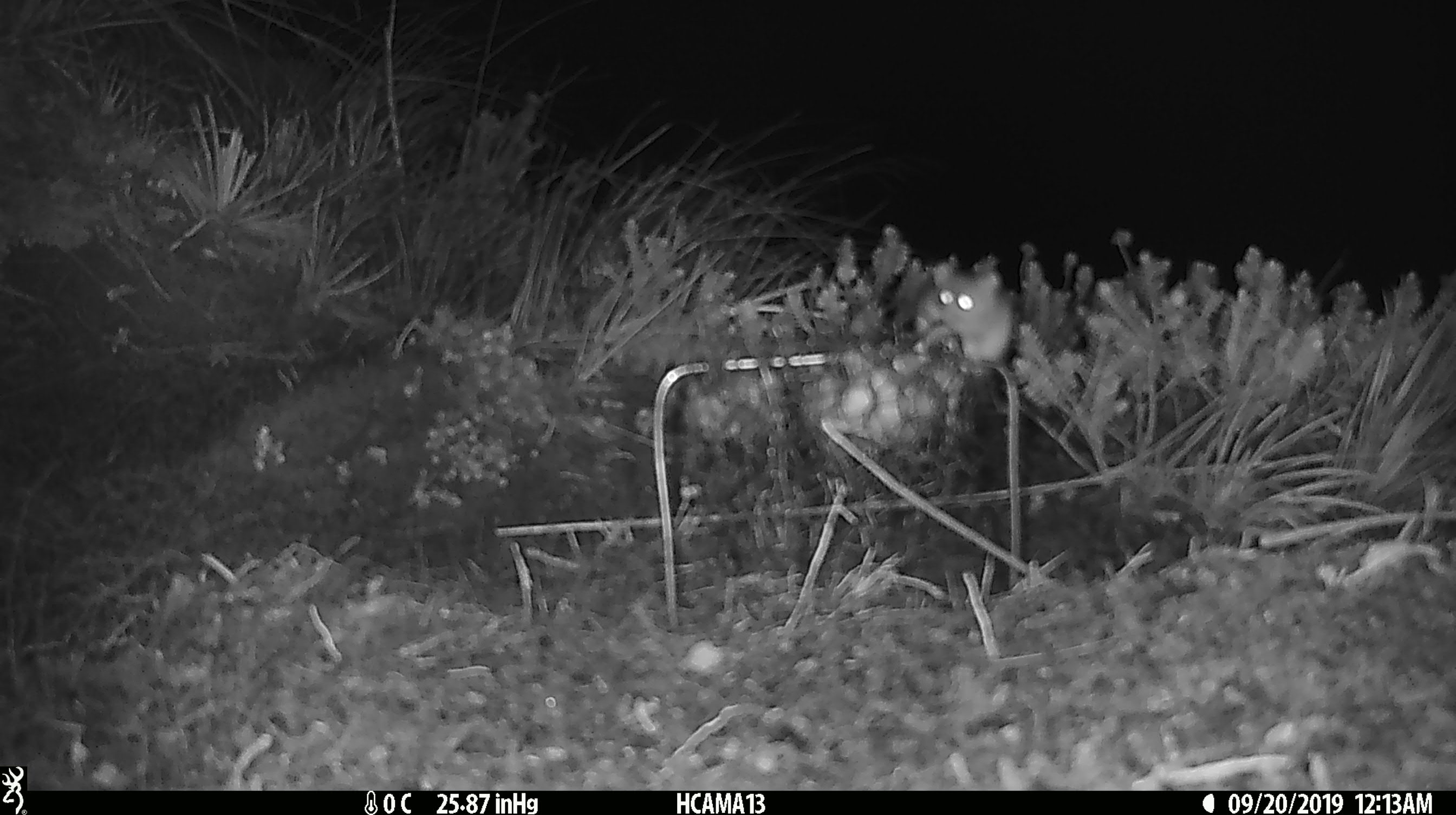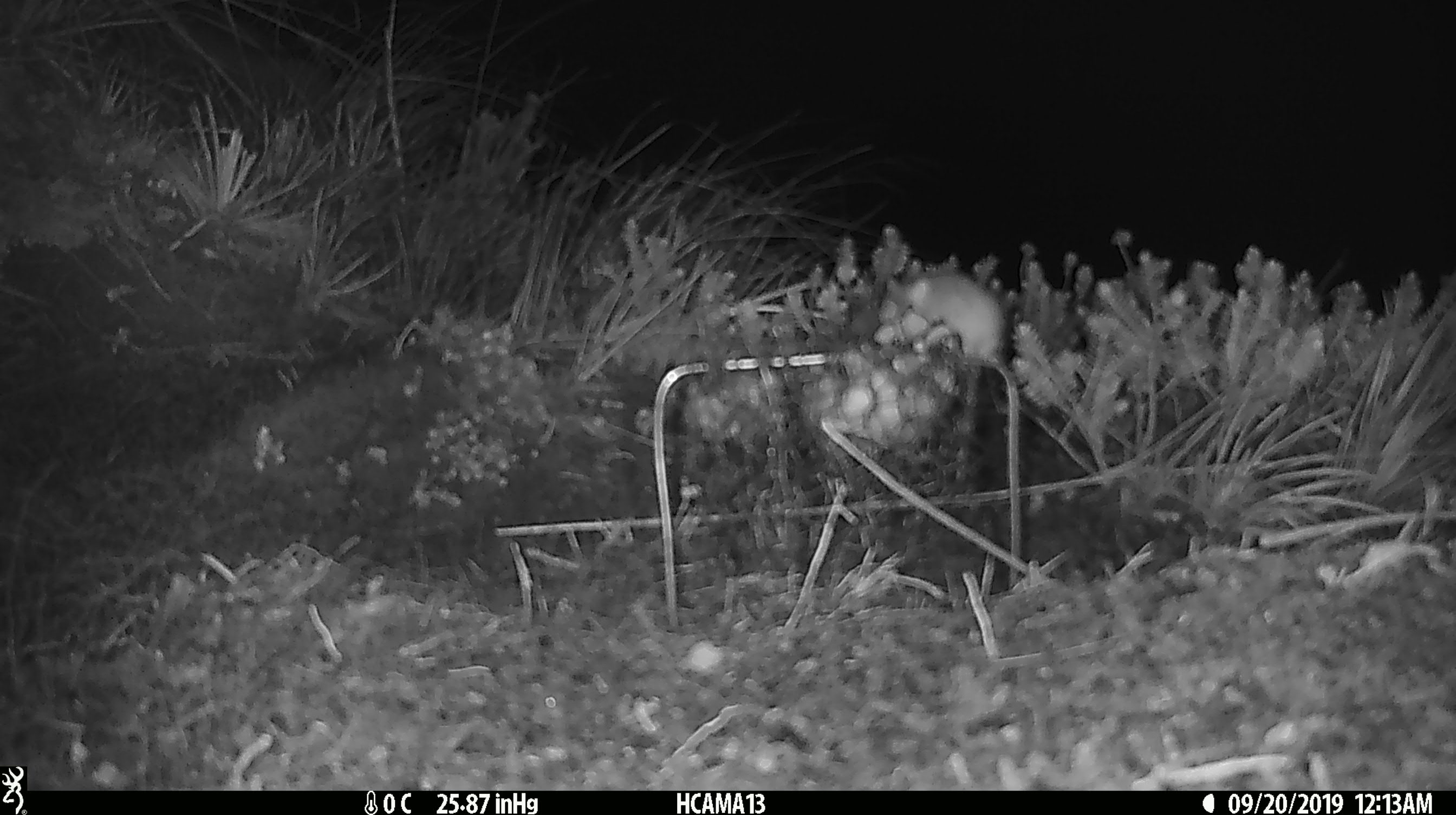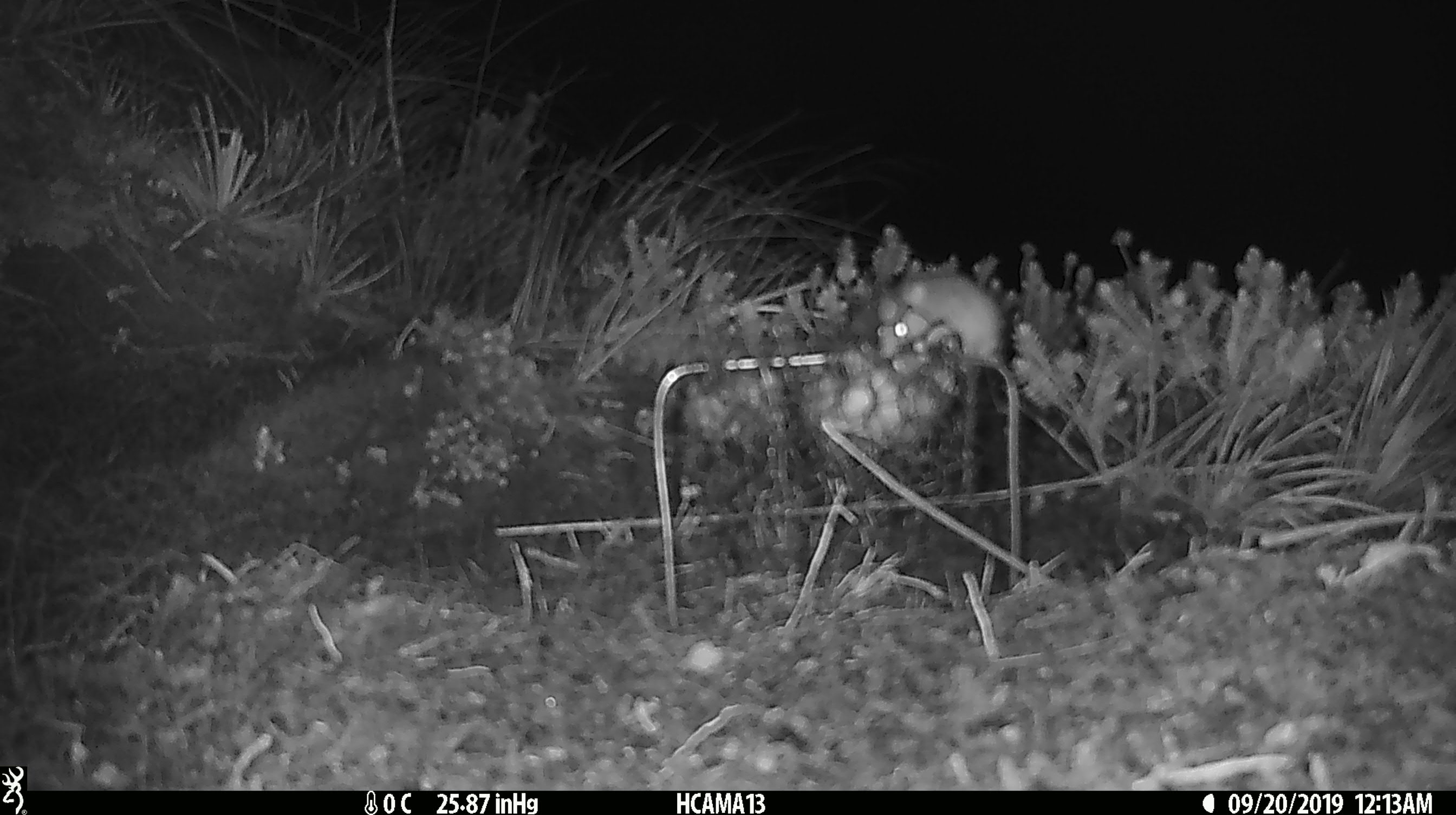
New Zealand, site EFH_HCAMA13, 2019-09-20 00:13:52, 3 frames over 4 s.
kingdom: Animalia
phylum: Chordata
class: Mammalia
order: Rodentia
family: Muridae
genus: Mus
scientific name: Mus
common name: mouse